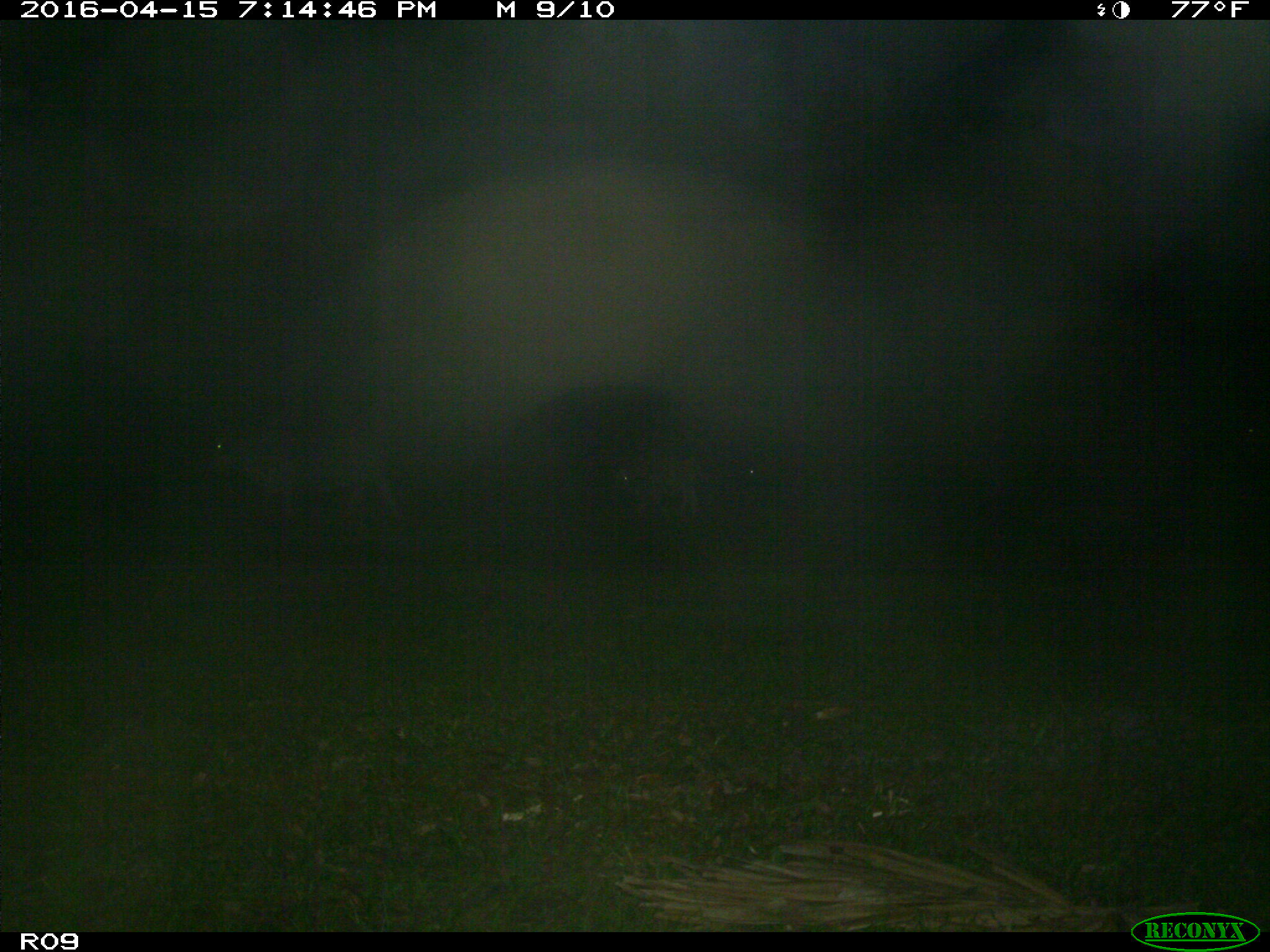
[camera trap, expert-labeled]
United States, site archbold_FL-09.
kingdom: Animalia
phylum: Chordata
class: Mammalia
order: Artiodactyla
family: Bovidae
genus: Bos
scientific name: Bos taurus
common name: domestic cow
Bos taurus (domestic cow).